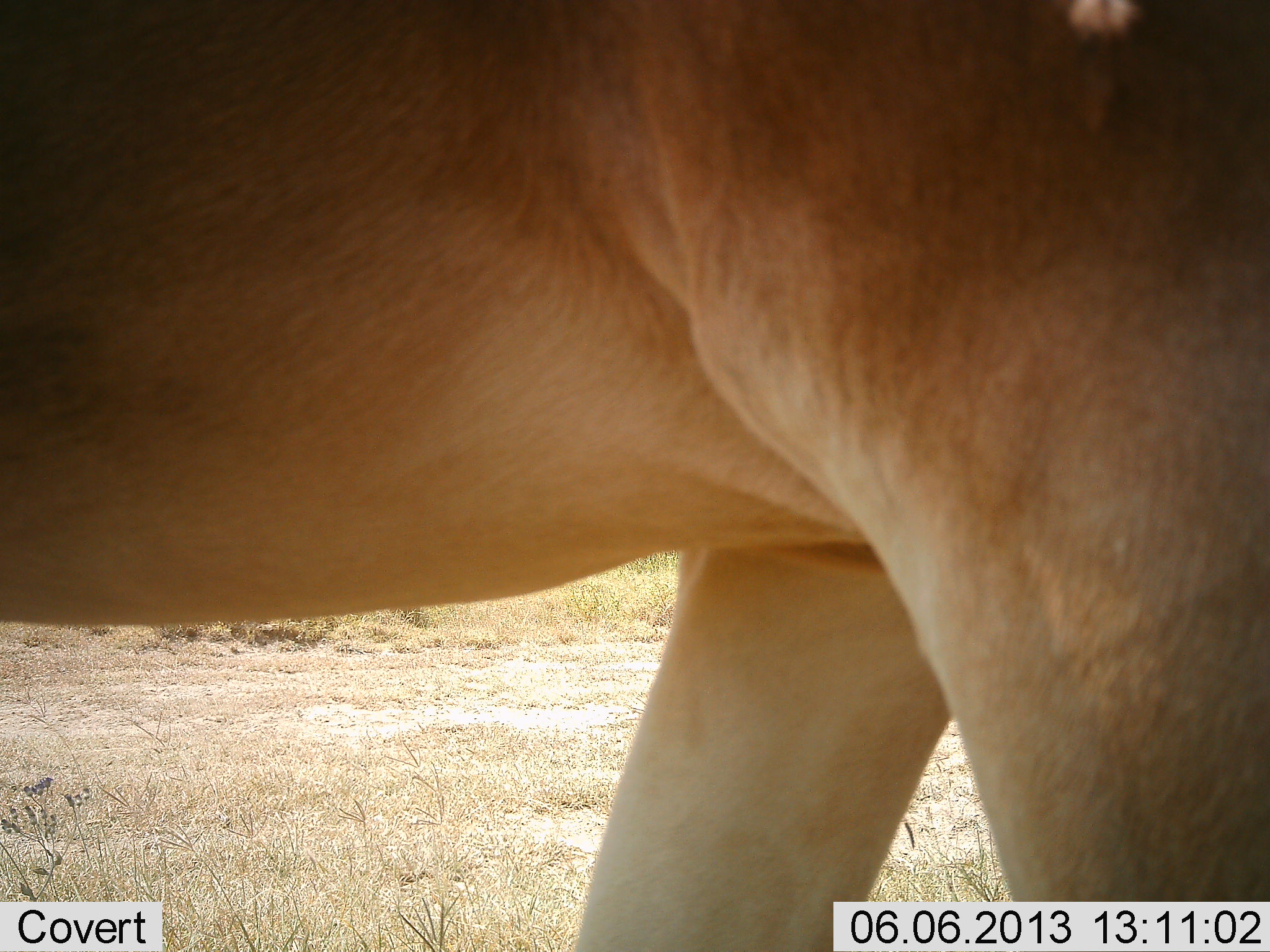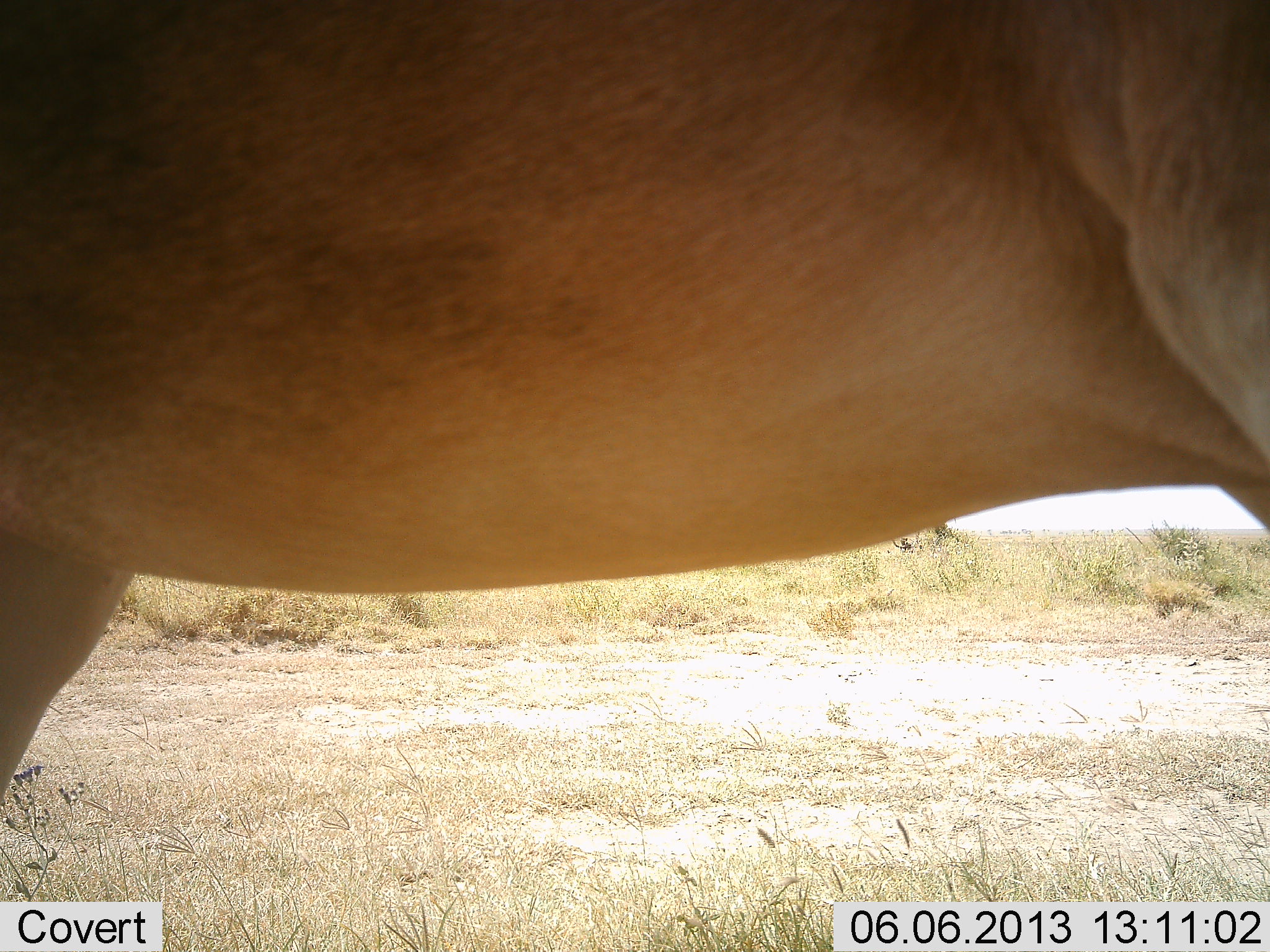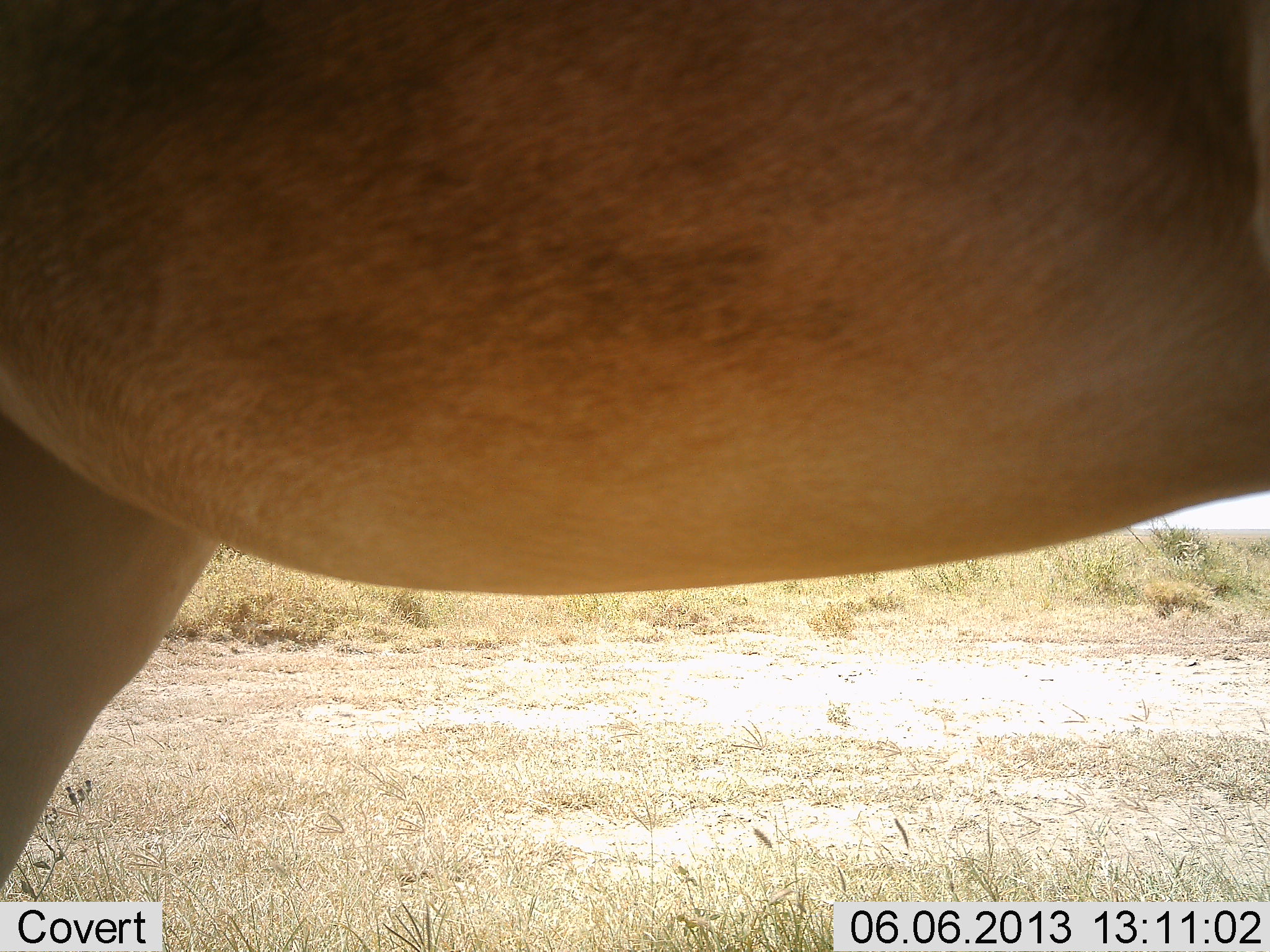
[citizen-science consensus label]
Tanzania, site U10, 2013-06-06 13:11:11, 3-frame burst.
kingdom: Animalia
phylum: Chordata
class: Mammalia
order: Artiodactyla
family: Bovidae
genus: Alcelaphus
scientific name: Alcelaphus buselaphus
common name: hartebeest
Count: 1.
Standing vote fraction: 17%.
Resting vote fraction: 0%.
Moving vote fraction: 83%.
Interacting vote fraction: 0%.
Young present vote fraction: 0%.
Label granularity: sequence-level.